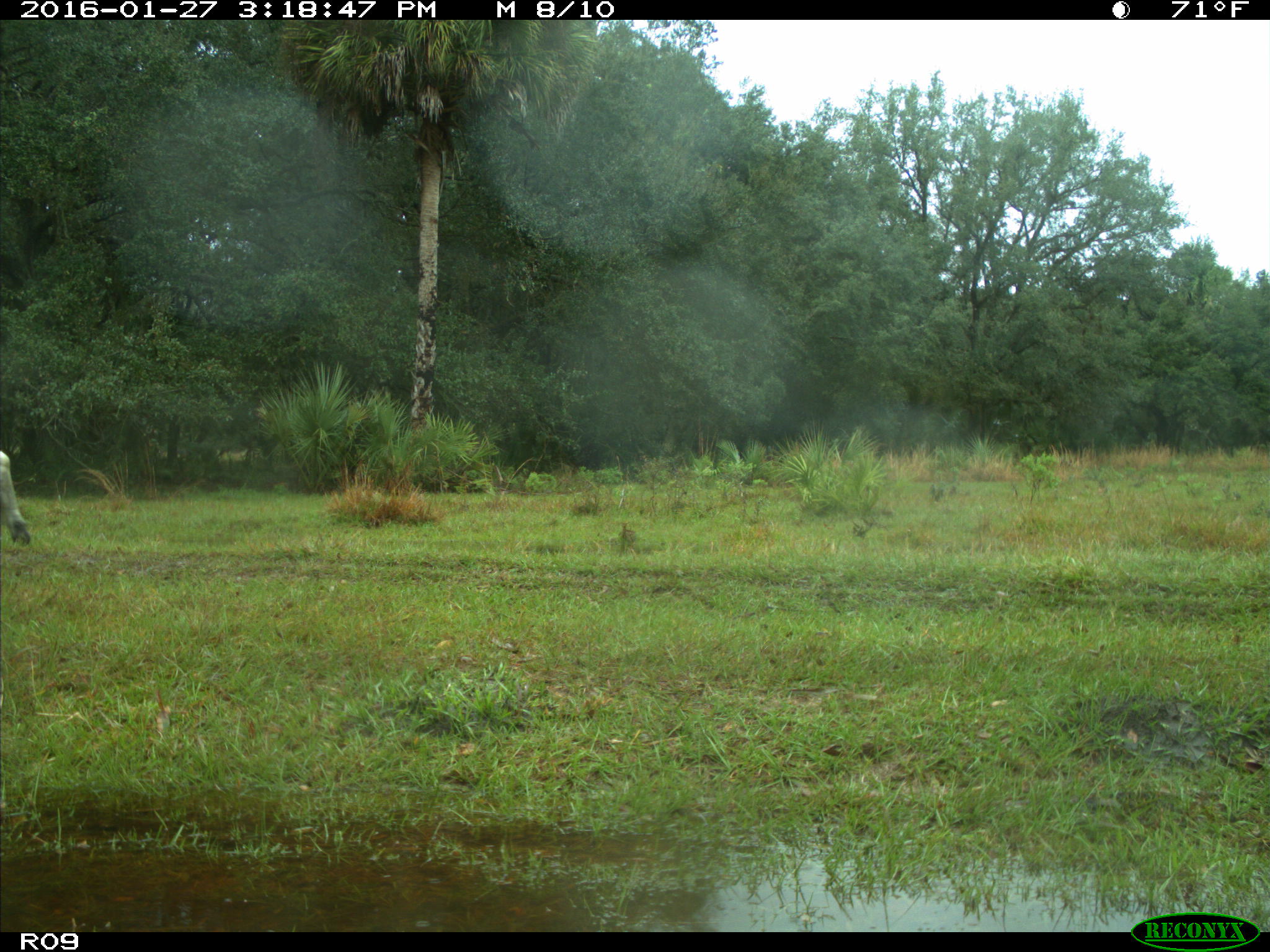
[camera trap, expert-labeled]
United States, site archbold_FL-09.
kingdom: Animalia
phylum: Chordata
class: Mammalia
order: Artiodactyla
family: Bovidae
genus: Bos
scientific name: Bos taurus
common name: domestic cow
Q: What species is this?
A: Bos taurus (domestic cow).